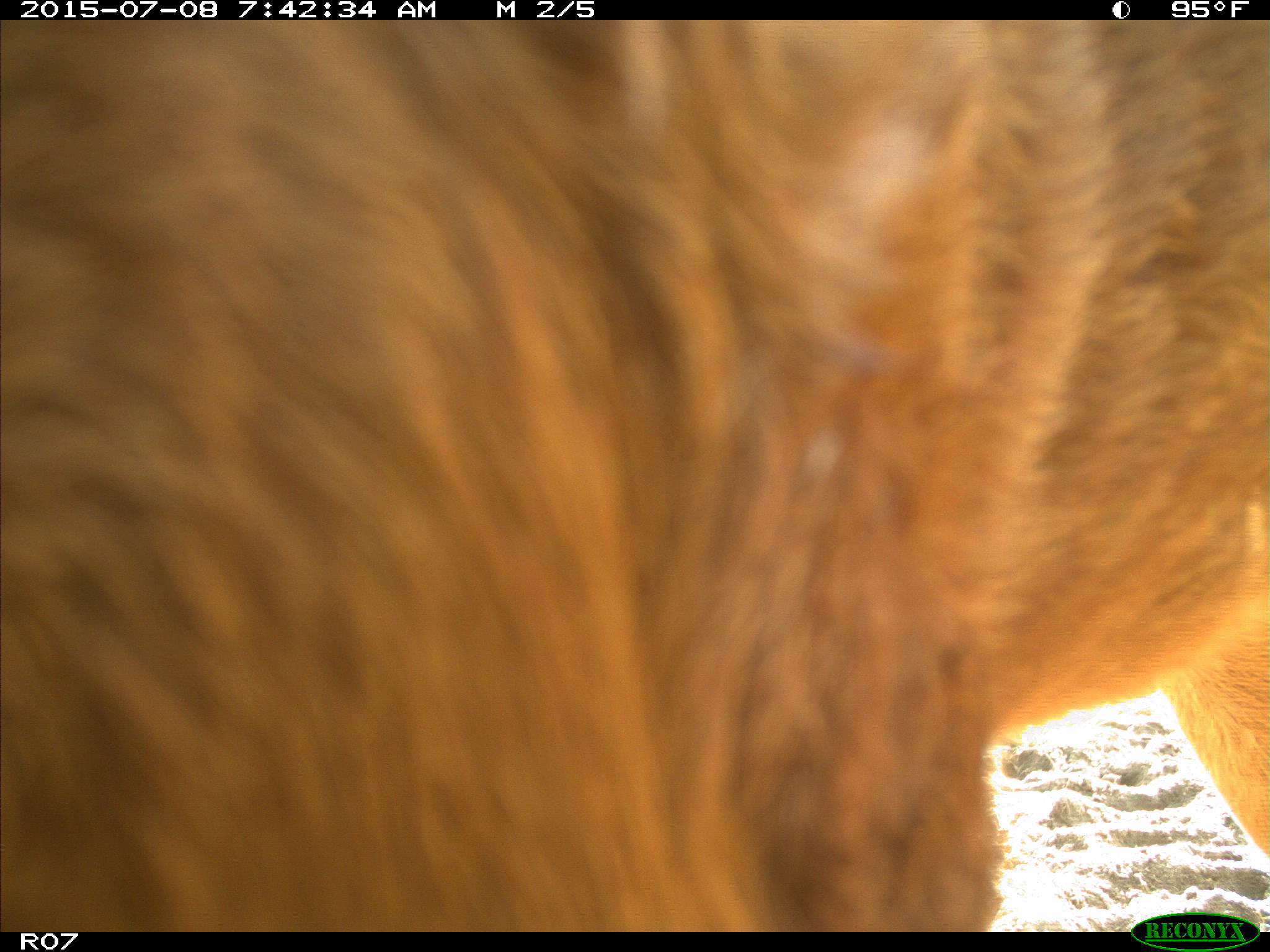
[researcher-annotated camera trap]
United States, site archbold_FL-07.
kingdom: Animalia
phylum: Chordata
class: Mammalia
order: Artiodactyla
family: Bovidae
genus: Bos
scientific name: Bos taurus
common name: domestic cow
Bos taurus (domestic cow).